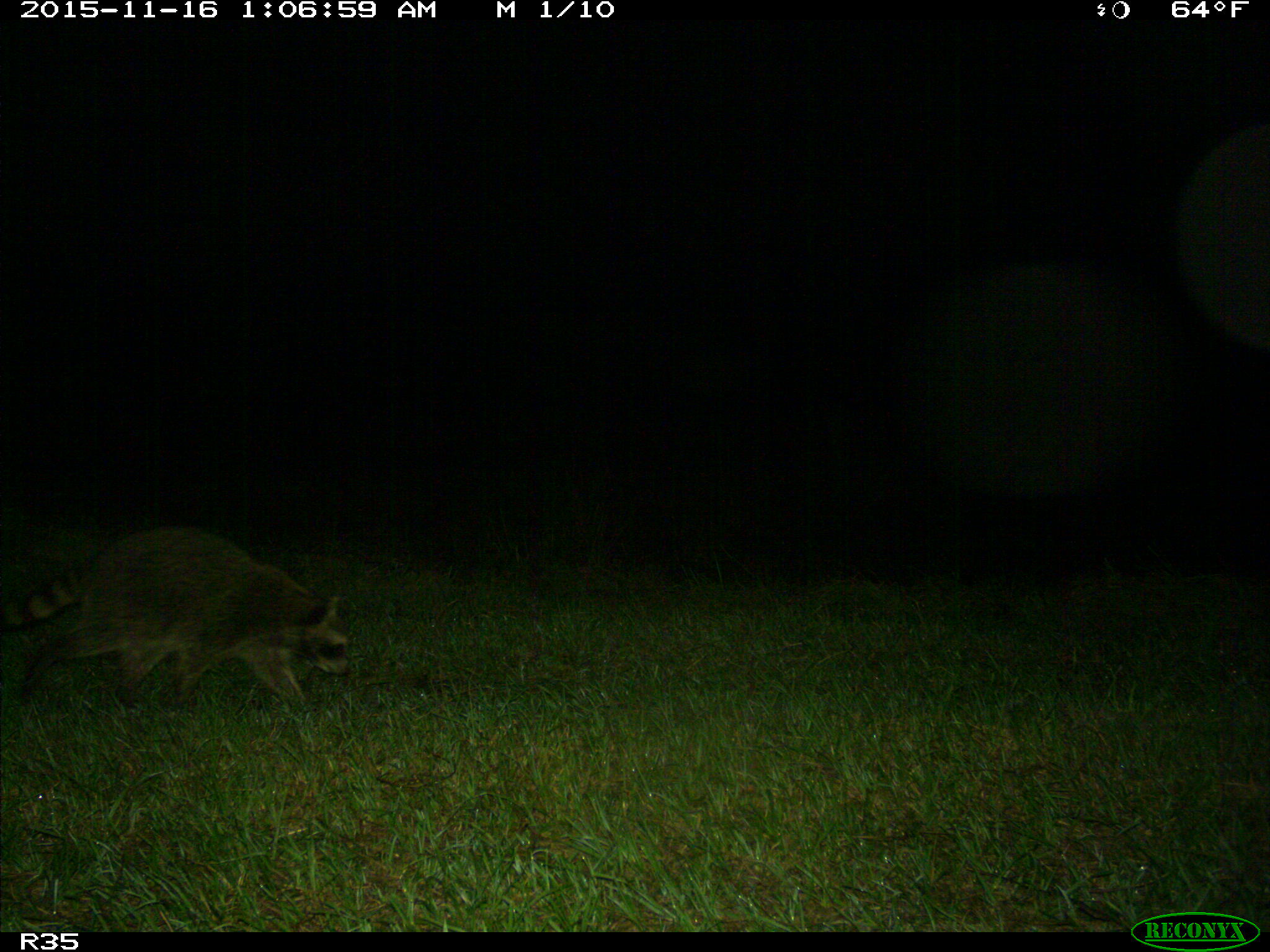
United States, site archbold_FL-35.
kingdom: Animalia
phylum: Chordata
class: Mammalia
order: Carnivora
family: Procyonidae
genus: Procyon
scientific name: Procyon lotor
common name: common raccoon